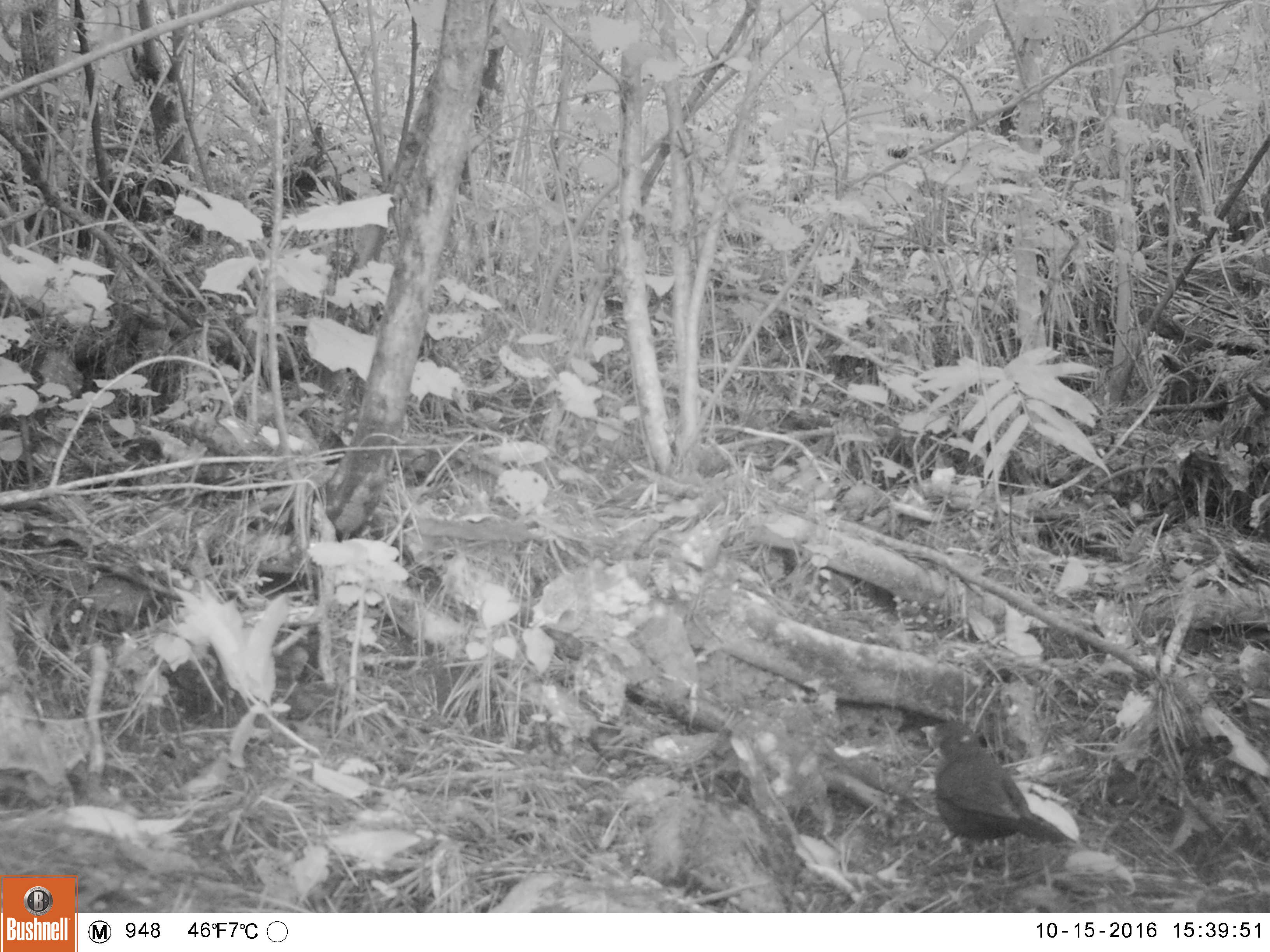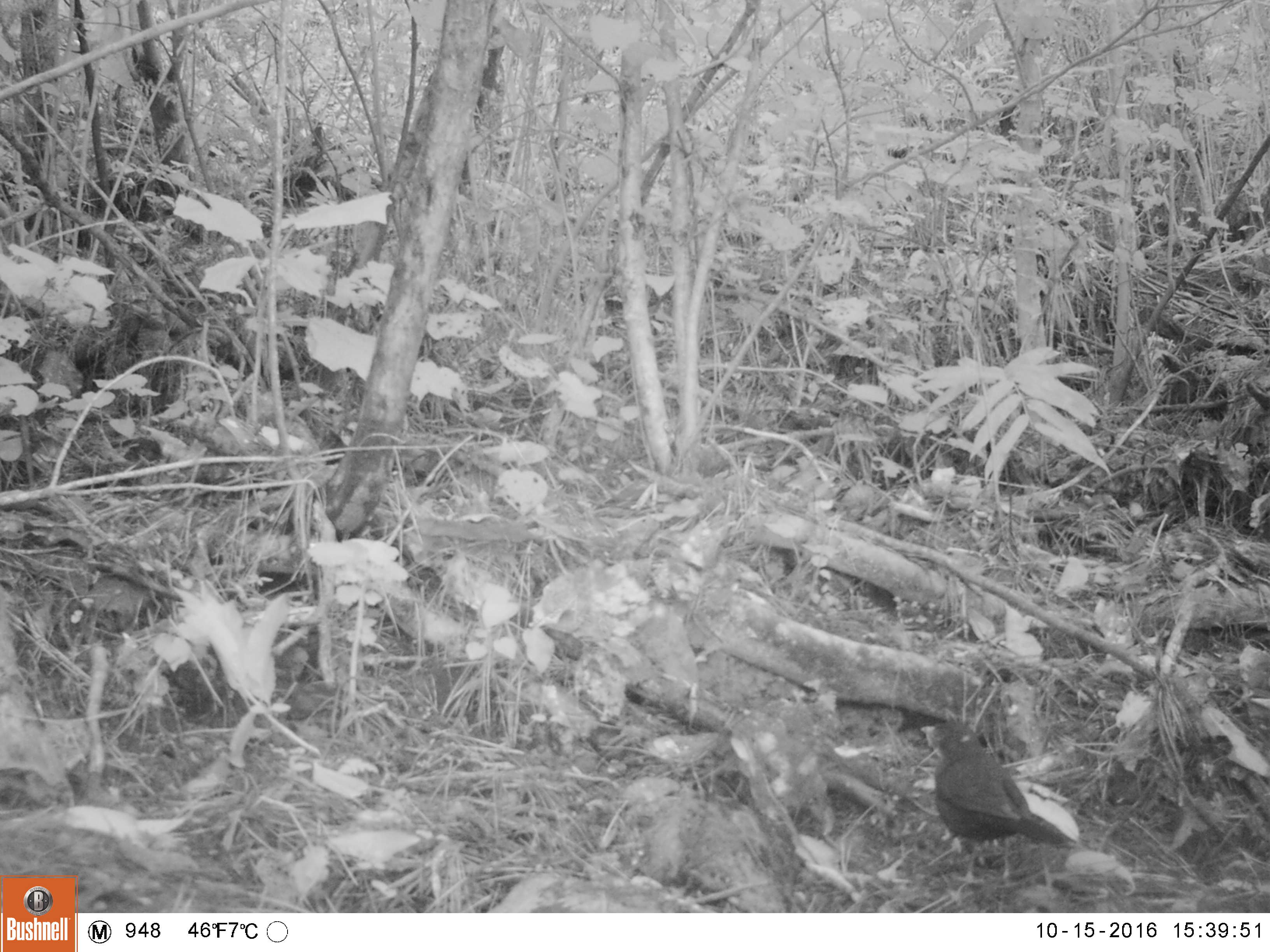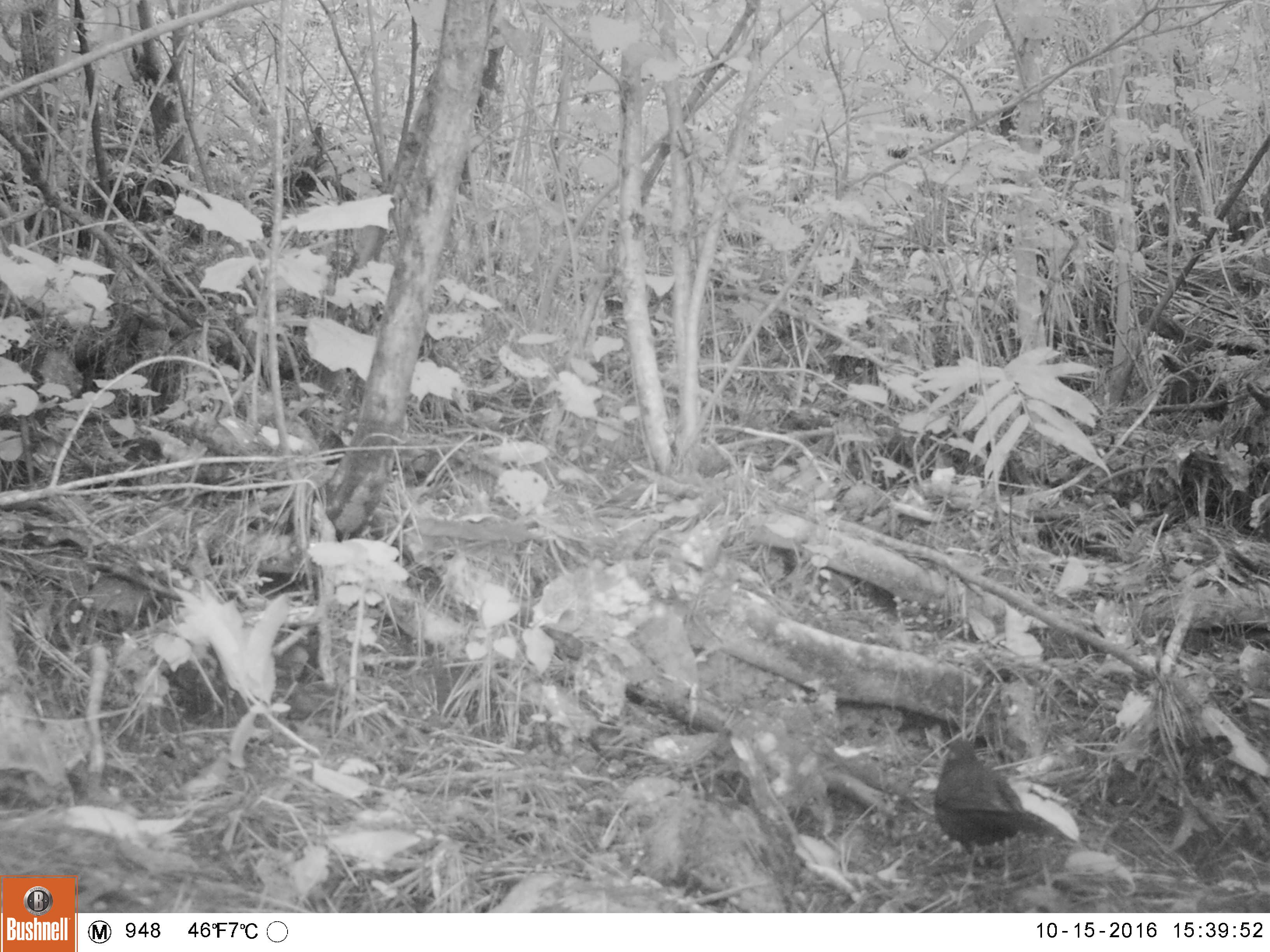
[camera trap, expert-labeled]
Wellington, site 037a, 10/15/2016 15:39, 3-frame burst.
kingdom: Animalia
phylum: Chordata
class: Aves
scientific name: Aves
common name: bird